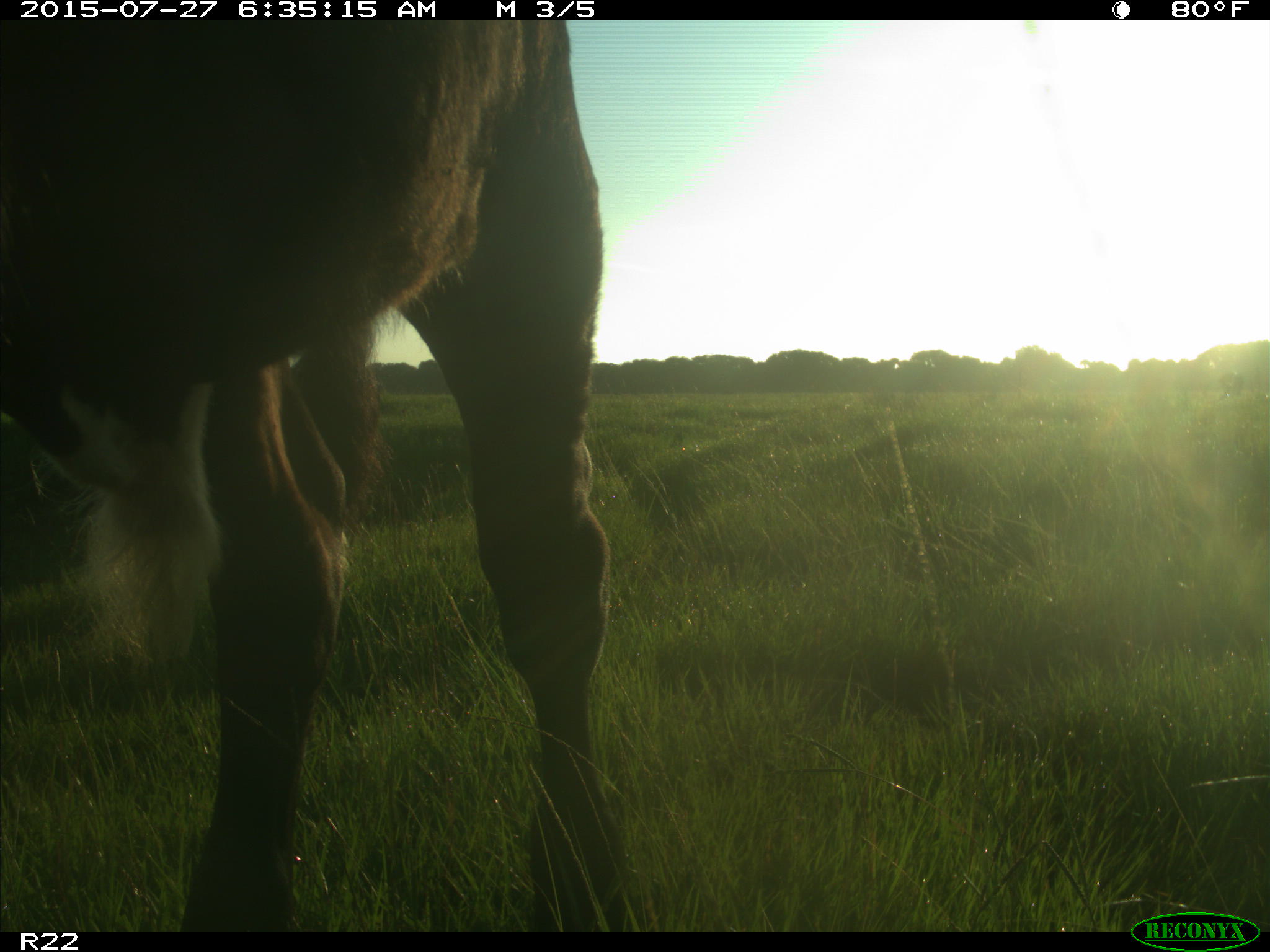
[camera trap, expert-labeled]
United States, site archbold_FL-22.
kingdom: Animalia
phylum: Chordata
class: Mammalia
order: Artiodactyla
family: Bovidae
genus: Bos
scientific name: Bos taurus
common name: domestic cow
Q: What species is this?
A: Bos taurus (domestic cow).